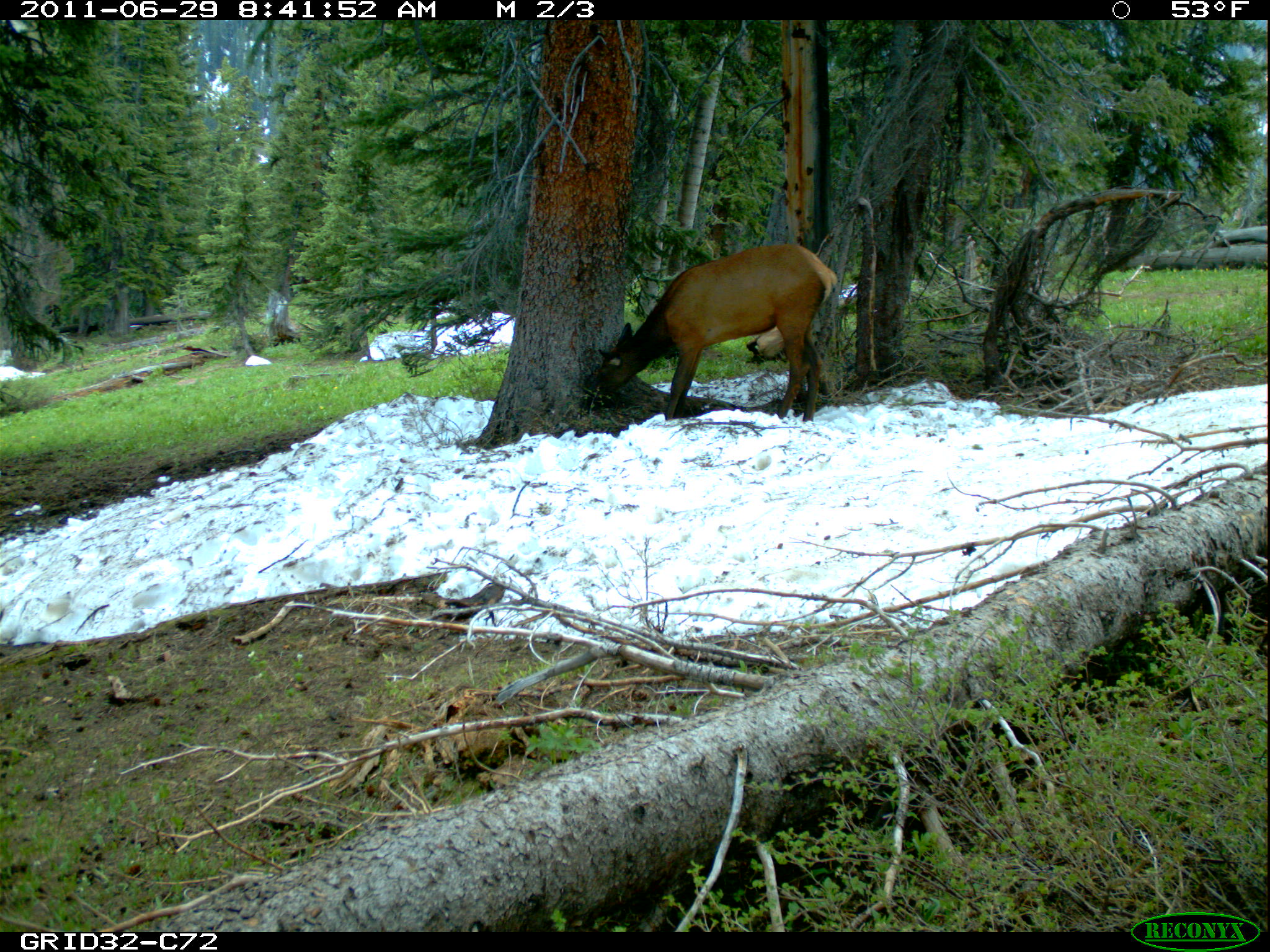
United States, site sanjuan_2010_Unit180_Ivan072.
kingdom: Animalia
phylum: Chordata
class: Mammalia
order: Artiodactyla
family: Cervidae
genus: Cervus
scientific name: Cervus elaphus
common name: red deer